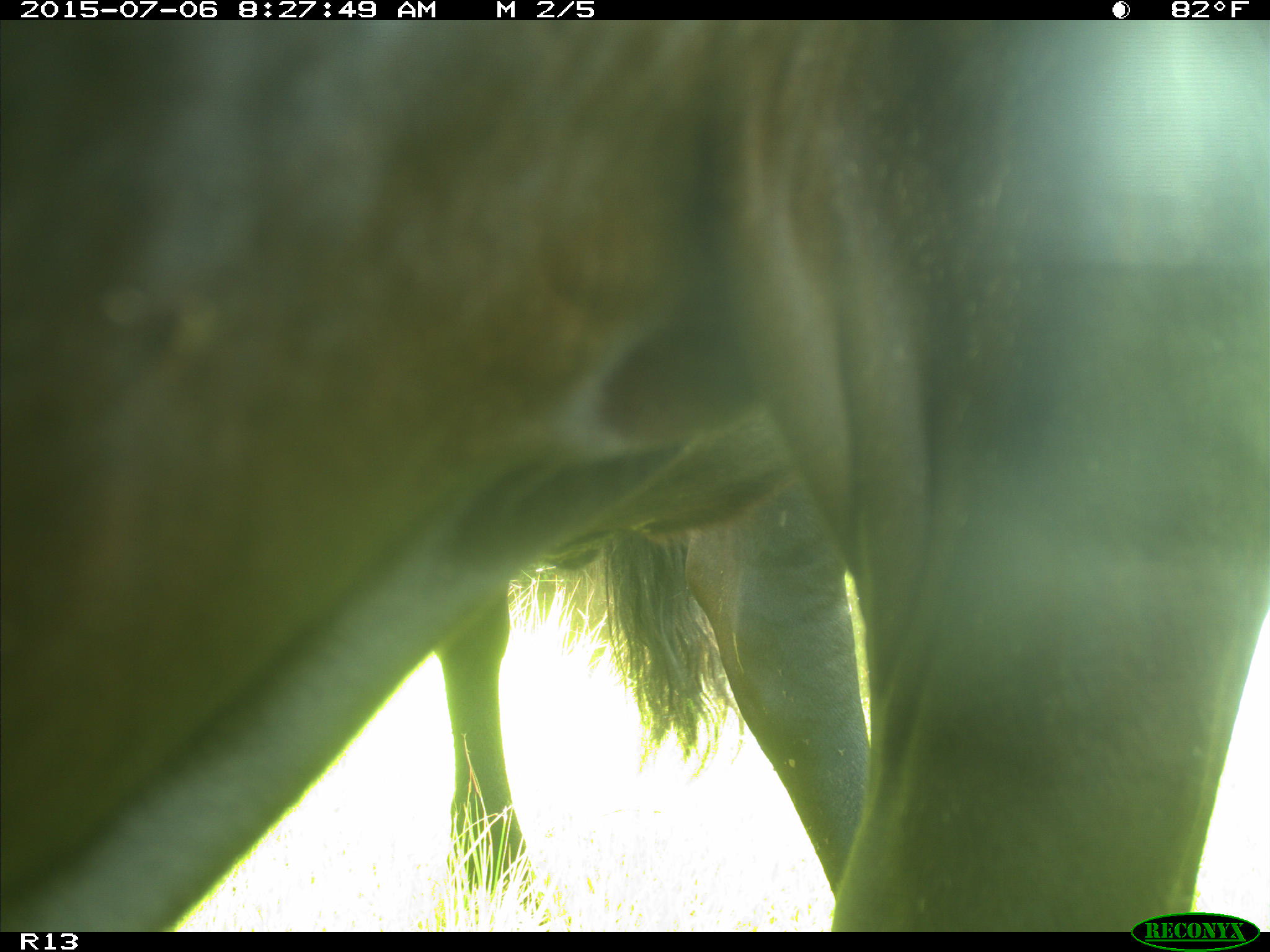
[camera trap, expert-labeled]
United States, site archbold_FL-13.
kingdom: Animalia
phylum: Chordata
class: Mammalia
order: Artiodactyla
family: Bovidae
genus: Bos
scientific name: Bos taurus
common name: domestic cow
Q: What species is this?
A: Bos taurus (domestic cow).